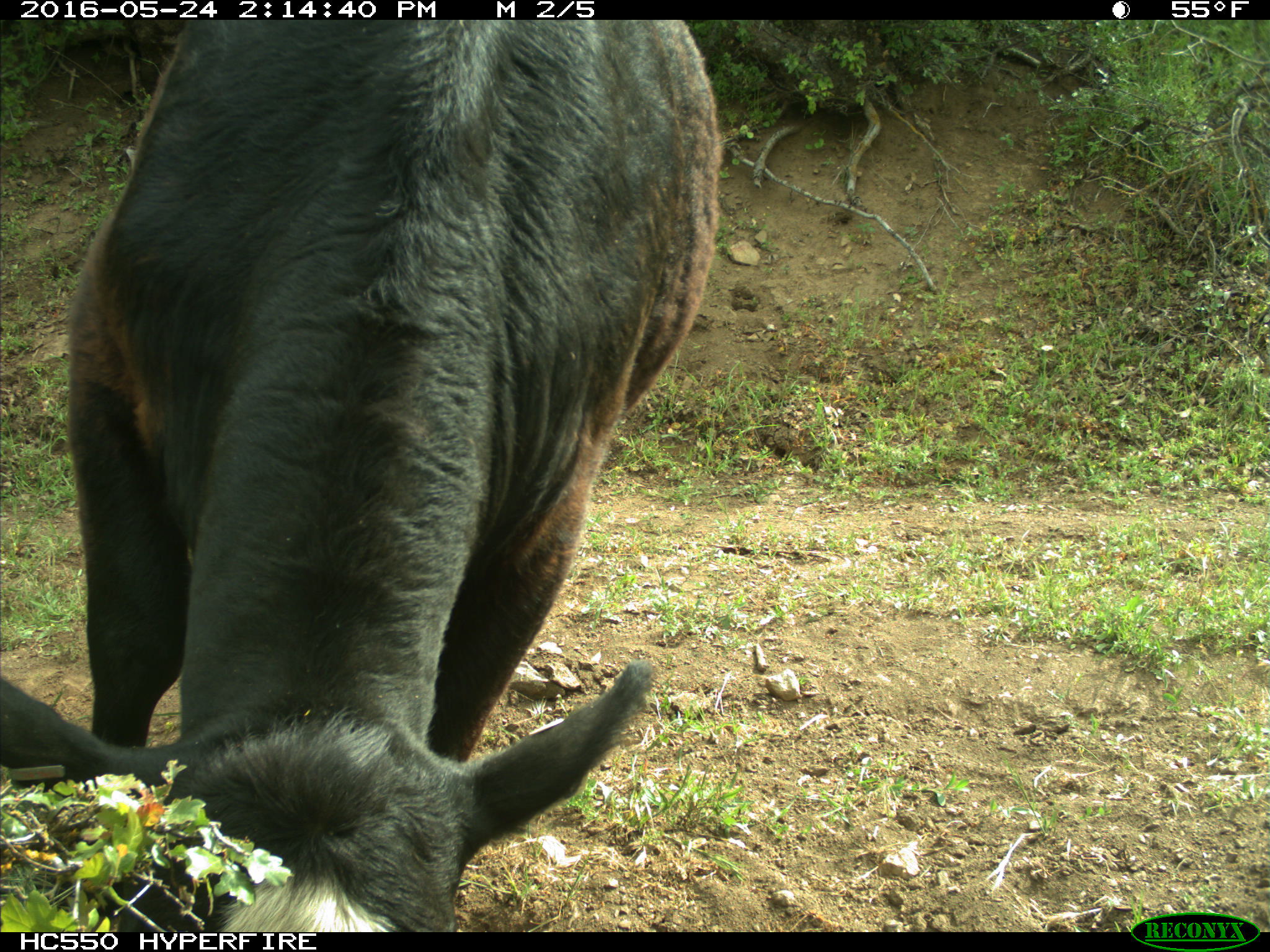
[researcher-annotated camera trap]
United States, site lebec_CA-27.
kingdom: Animalia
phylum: Chordata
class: Mammalia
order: Artiodactyla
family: Bovidae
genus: Bos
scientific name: Bos taurus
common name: domestic cow